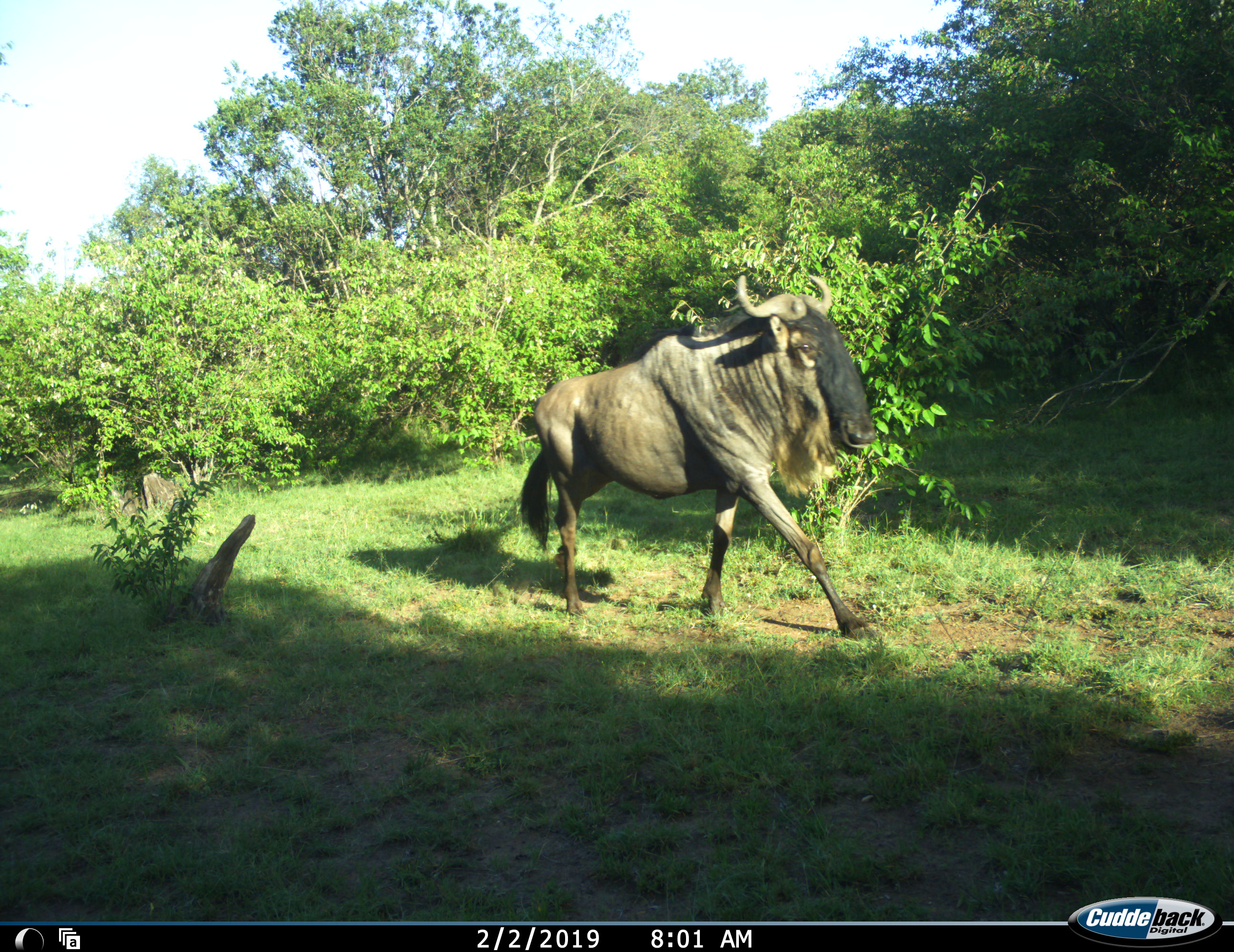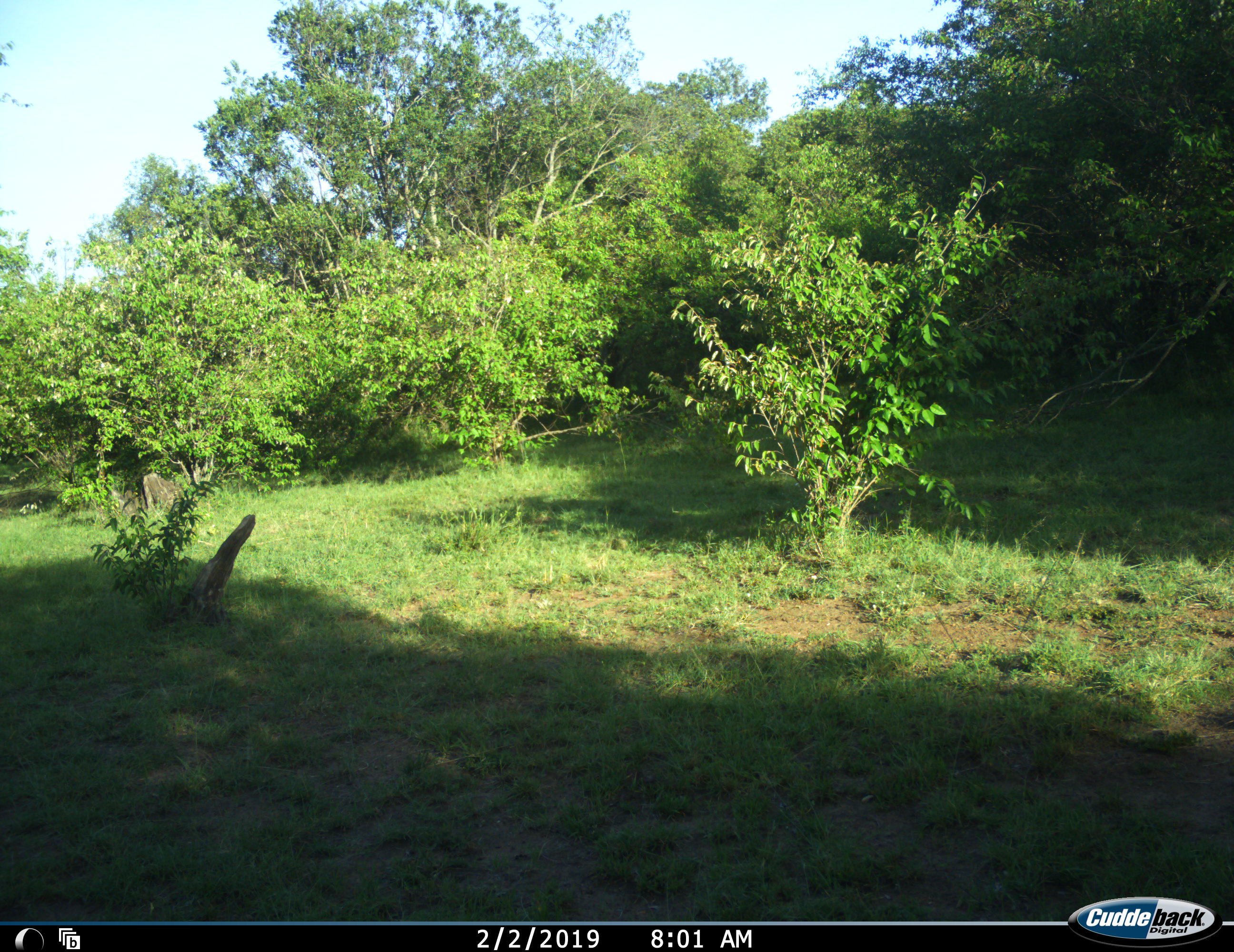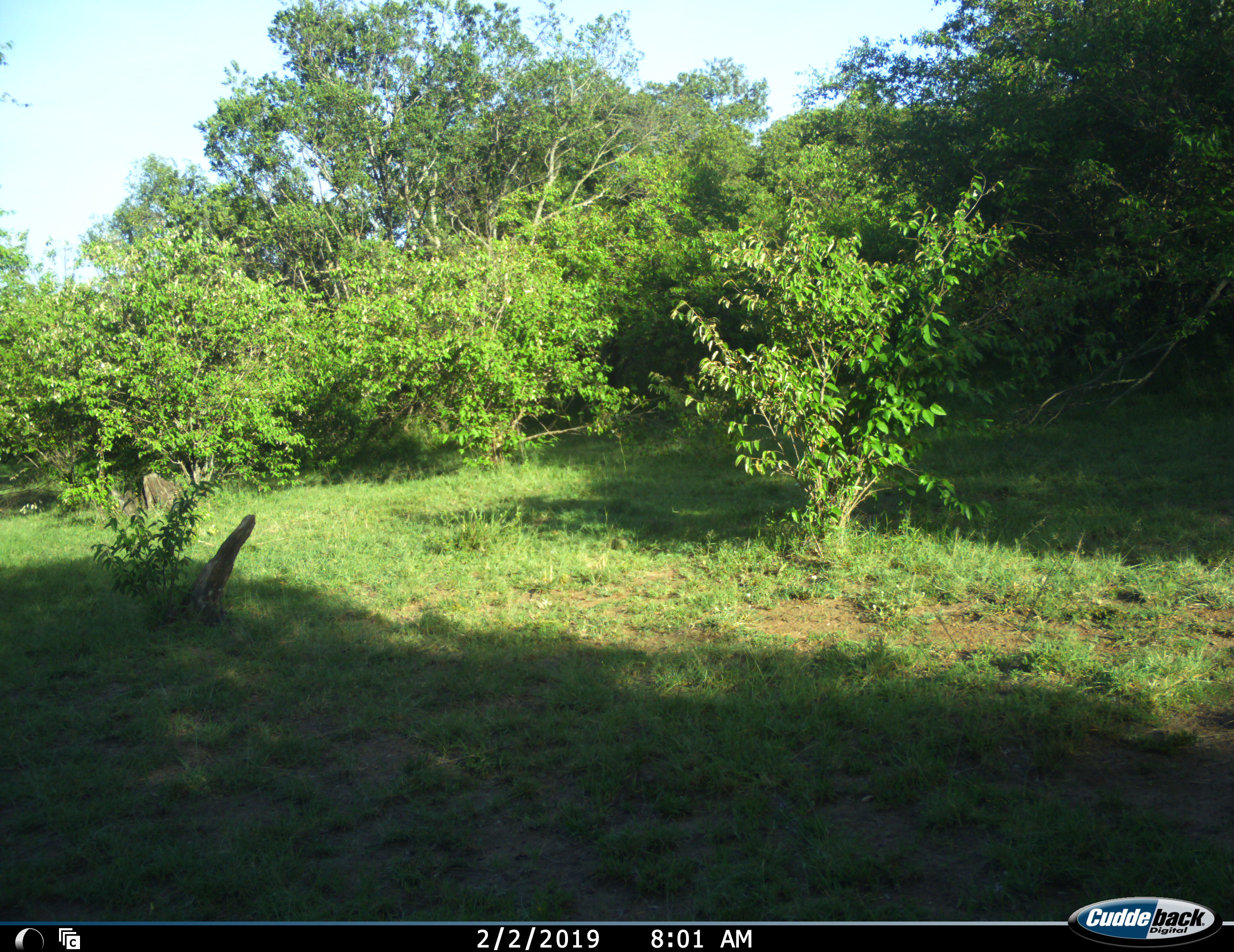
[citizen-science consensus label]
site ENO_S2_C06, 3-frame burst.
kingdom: Animalia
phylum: Chordata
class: Mammalia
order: Artiodactyla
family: Bovidae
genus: Connochaetes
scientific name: Connochaetes taurinus taurinus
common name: blue wildebeest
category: wildebeestblue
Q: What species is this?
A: Wildebeestblue (blue wildebeest) (Connochaetes taurinus taurinus).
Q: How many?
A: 1.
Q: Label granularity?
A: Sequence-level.